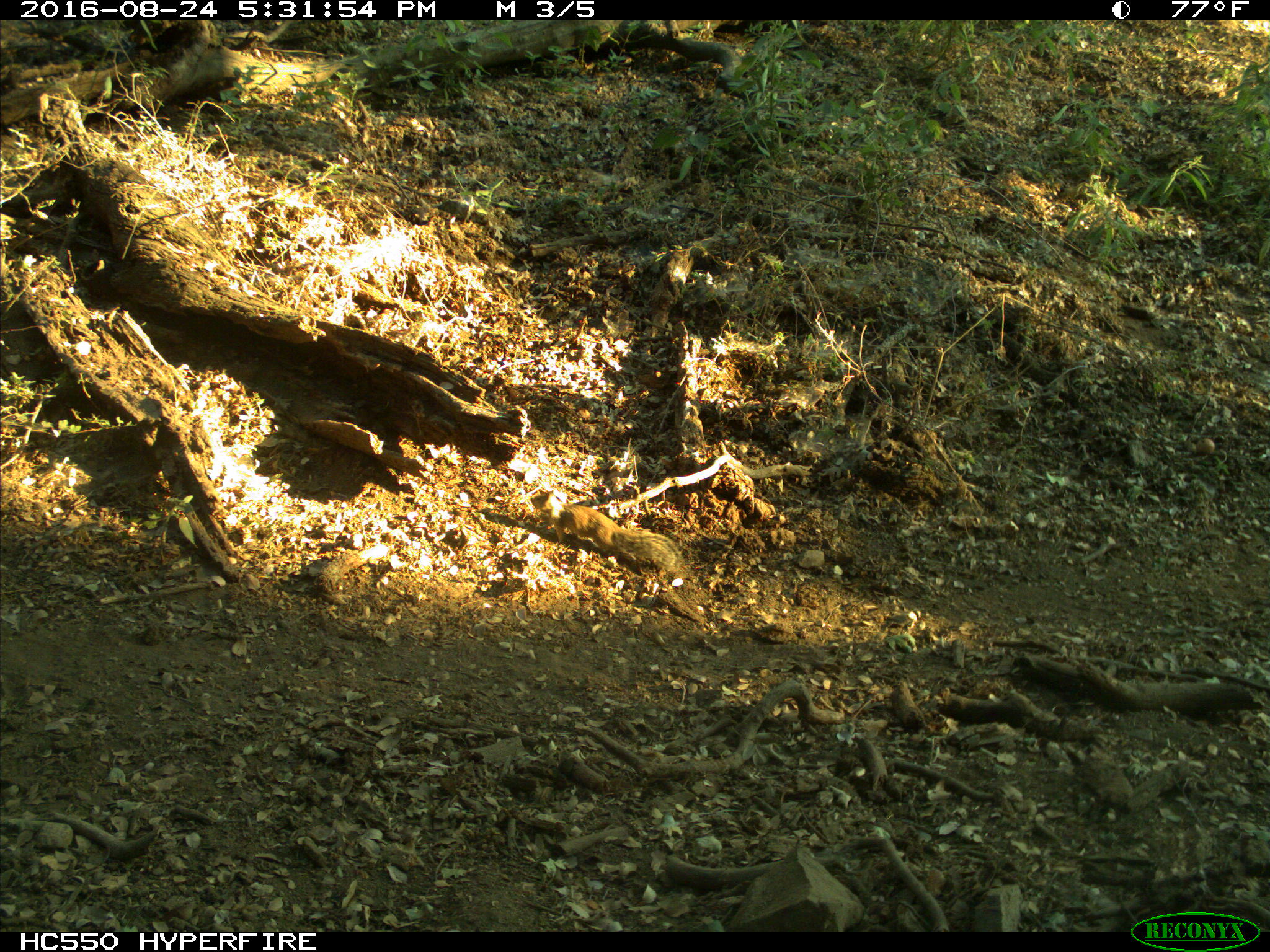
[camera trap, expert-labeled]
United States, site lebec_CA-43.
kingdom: Animalia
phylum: Chordata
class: Mammalia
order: Rodentia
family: Sciuridae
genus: Otospermophilus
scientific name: Otospermophilus beecheyi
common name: california ground squirrel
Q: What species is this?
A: Otospermophilus beecheyi (california ground squirrel).